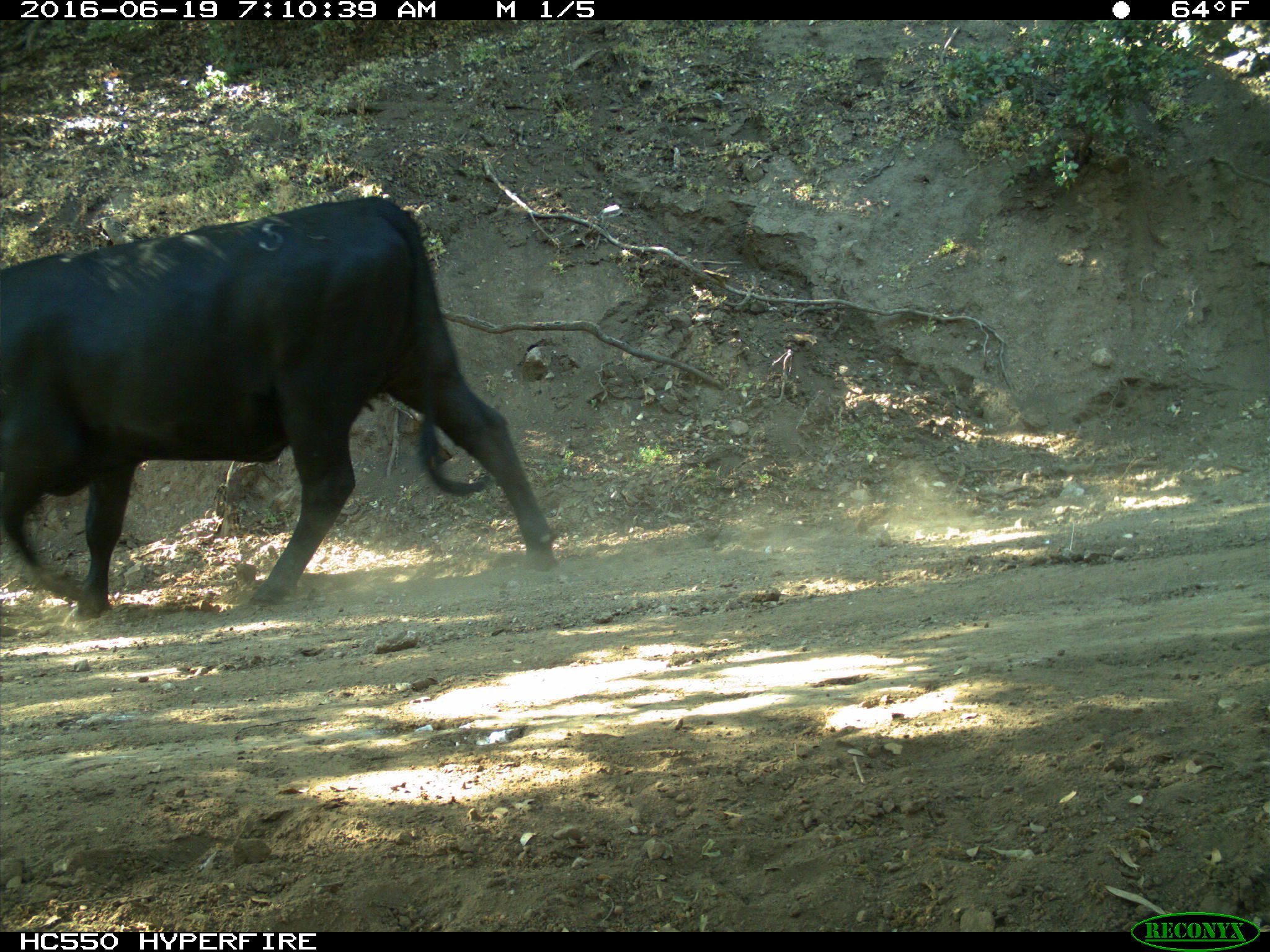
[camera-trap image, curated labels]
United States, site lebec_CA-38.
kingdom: Animalia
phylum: Chordata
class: Mammalia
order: Artiodactyla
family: Bovidae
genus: Bos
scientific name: Bos taurus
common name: domestic cow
Bos taurus (domestic cow).